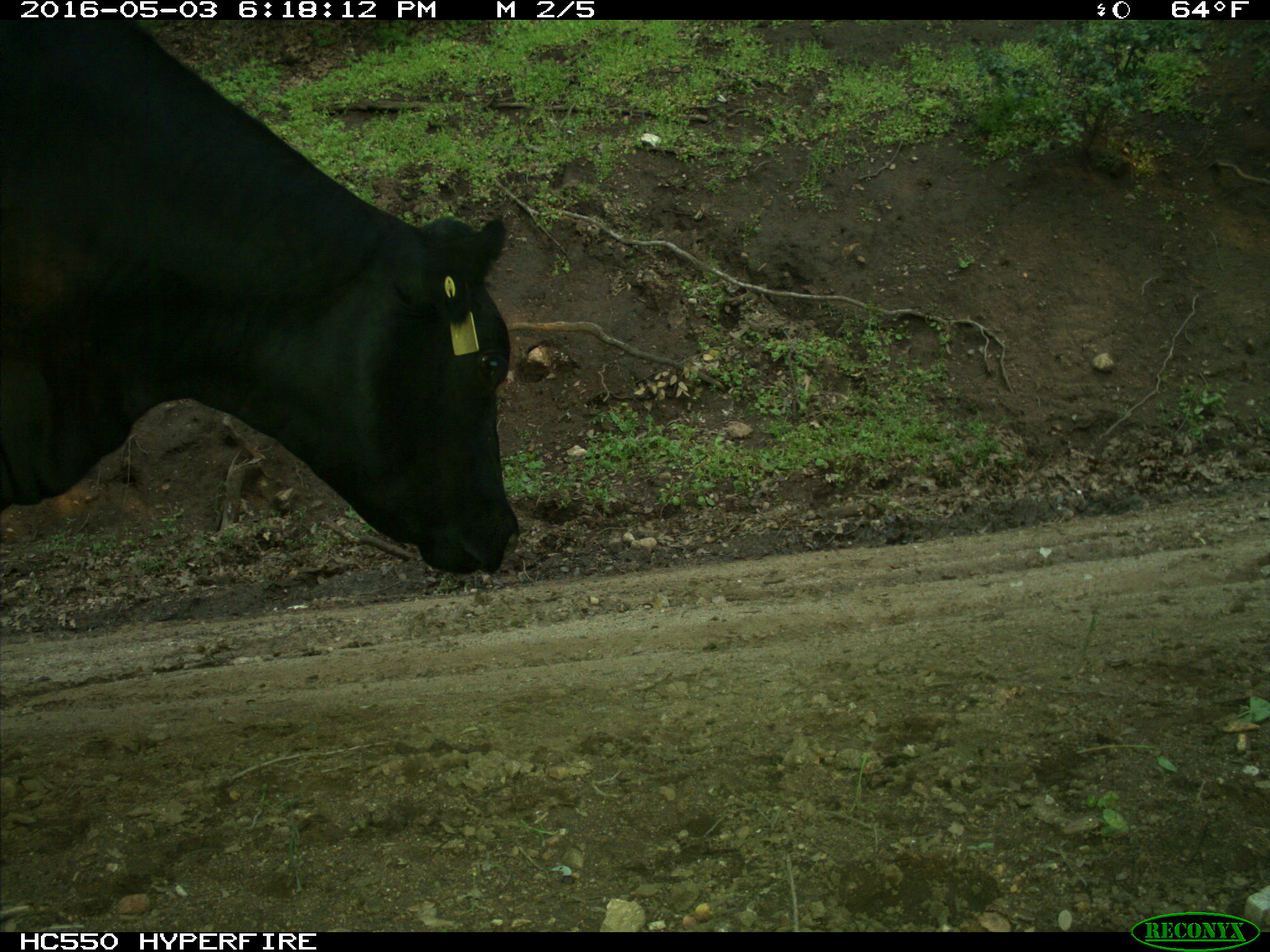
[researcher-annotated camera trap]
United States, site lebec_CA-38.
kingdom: Animalia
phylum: Chordata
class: Mammalia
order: Artiodactyla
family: Bovidae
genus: Bos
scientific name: Bos taurus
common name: domestic cow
Bos taurus (domestic cow).